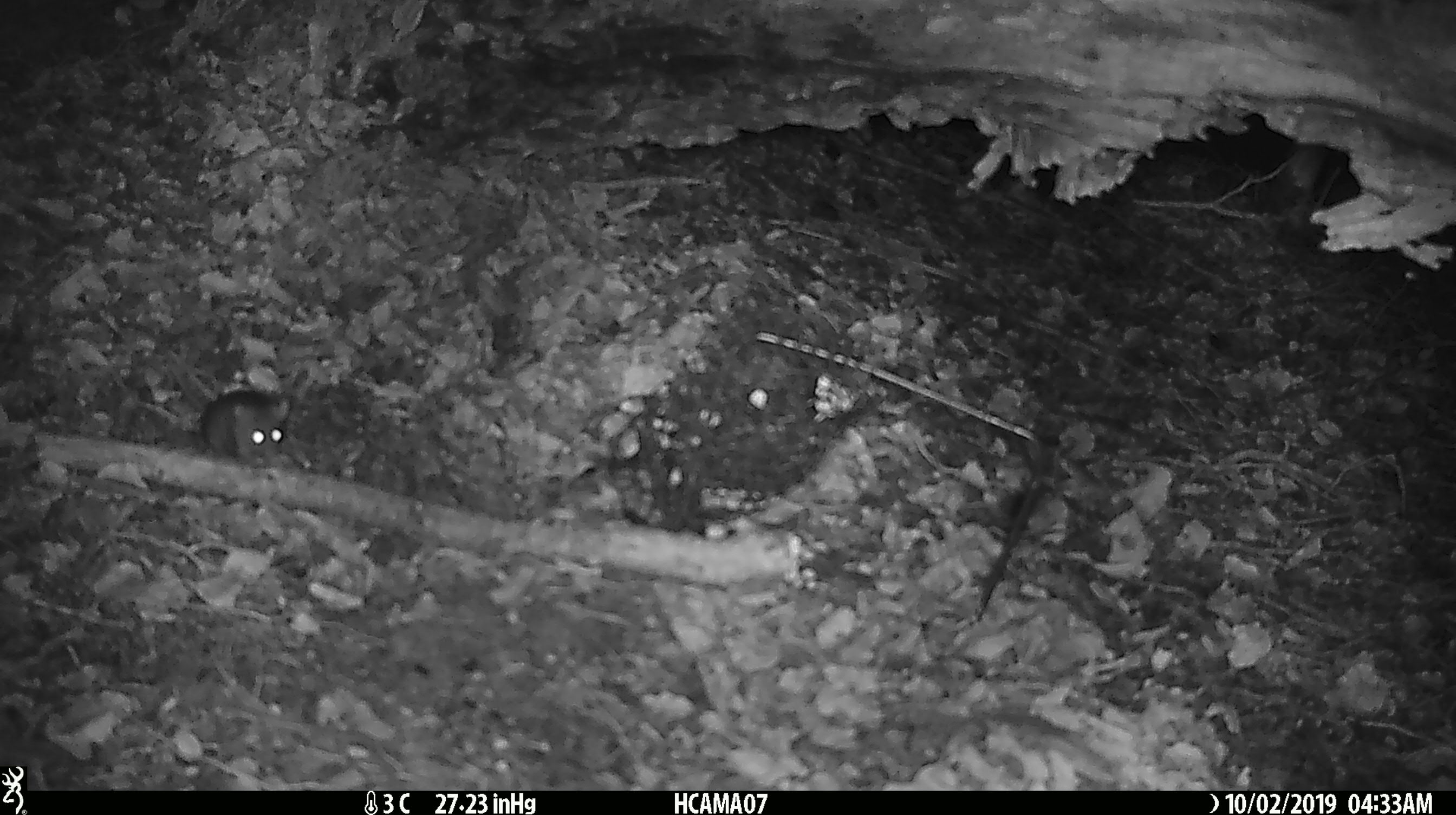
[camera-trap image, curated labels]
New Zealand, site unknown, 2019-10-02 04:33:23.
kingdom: Animalia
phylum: Chordata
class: Mammalia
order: Rodentia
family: Muridae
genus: Mus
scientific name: Mus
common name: mouse